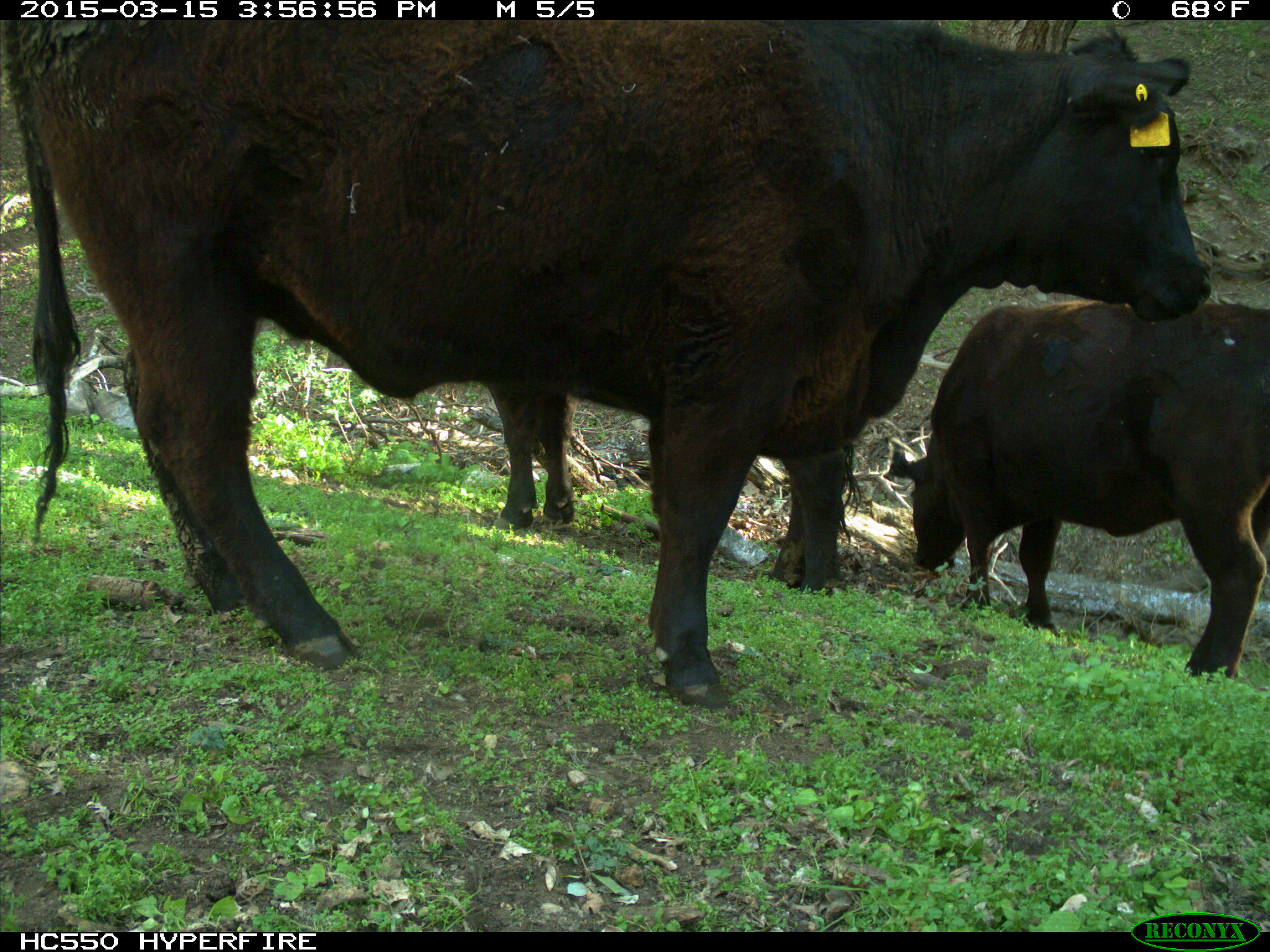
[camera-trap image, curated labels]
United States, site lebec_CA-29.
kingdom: Animalia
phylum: Chordata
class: Mammalia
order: Artiodactyla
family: Bovidae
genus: Bos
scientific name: Bos taurus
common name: domestic cow